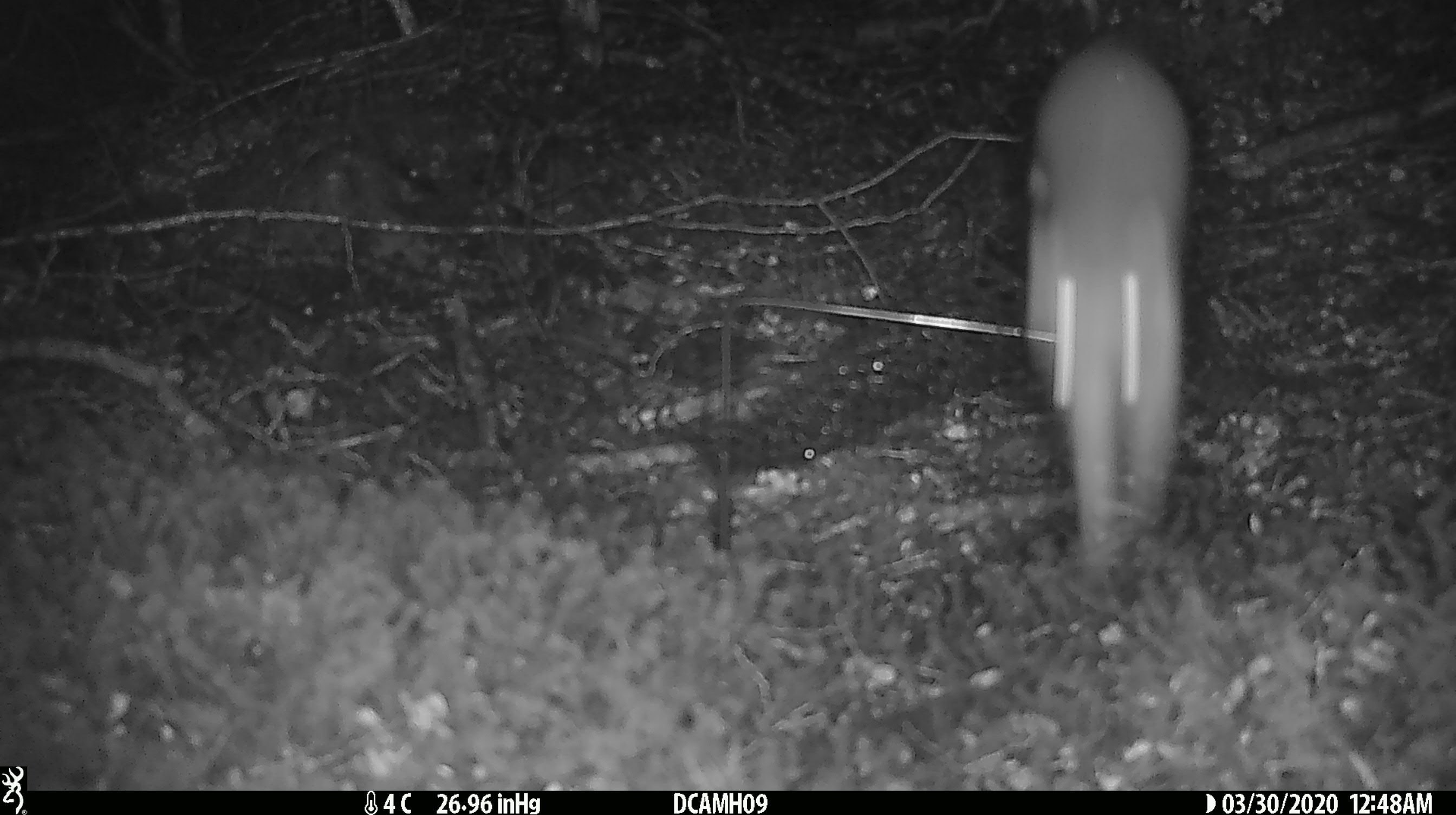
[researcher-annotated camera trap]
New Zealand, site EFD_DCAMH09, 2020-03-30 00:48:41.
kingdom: Animalia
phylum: Chordata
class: Mammalia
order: Carnivora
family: Mustelidae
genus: Mustela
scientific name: Mustela erminea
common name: stoat